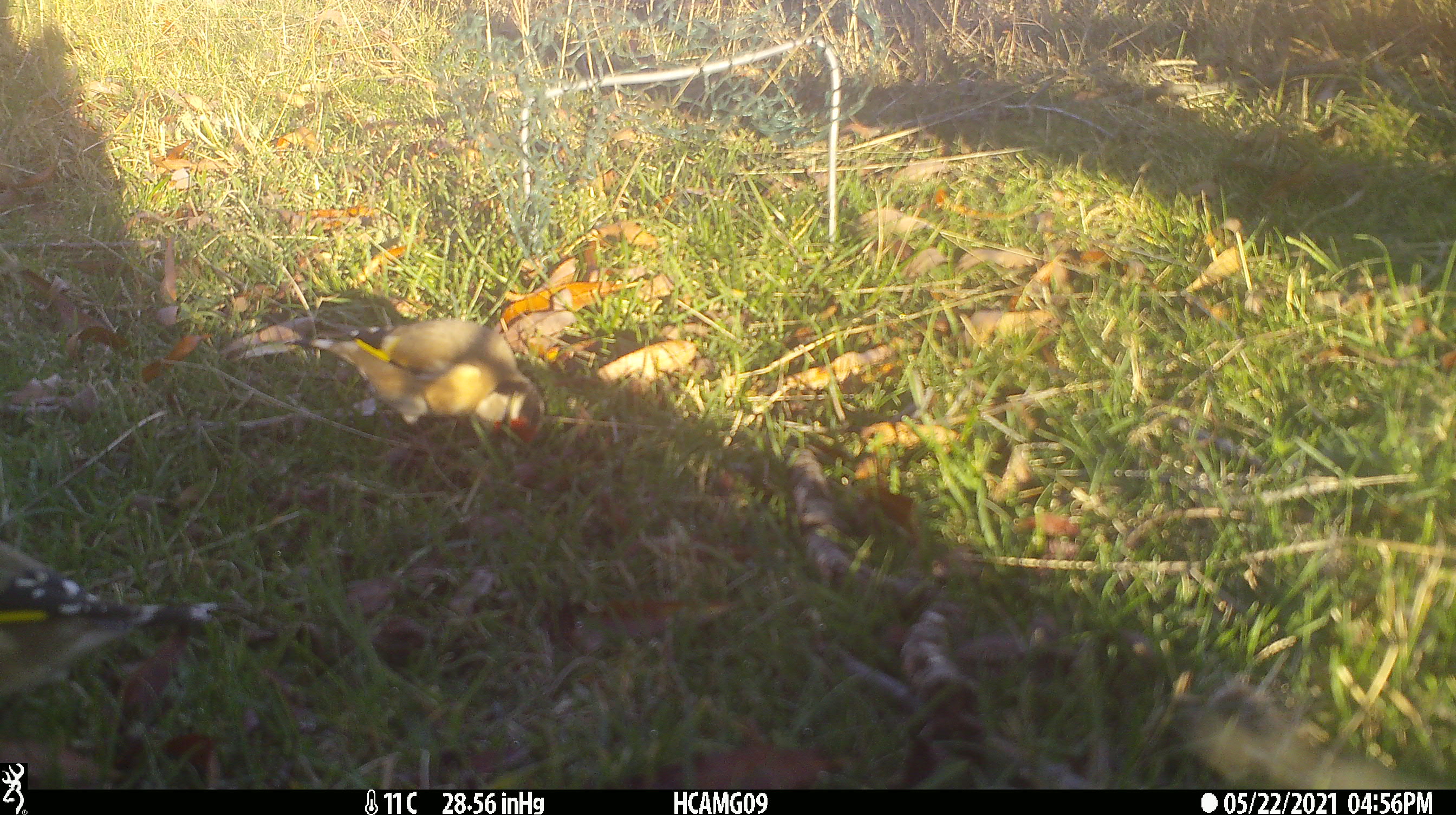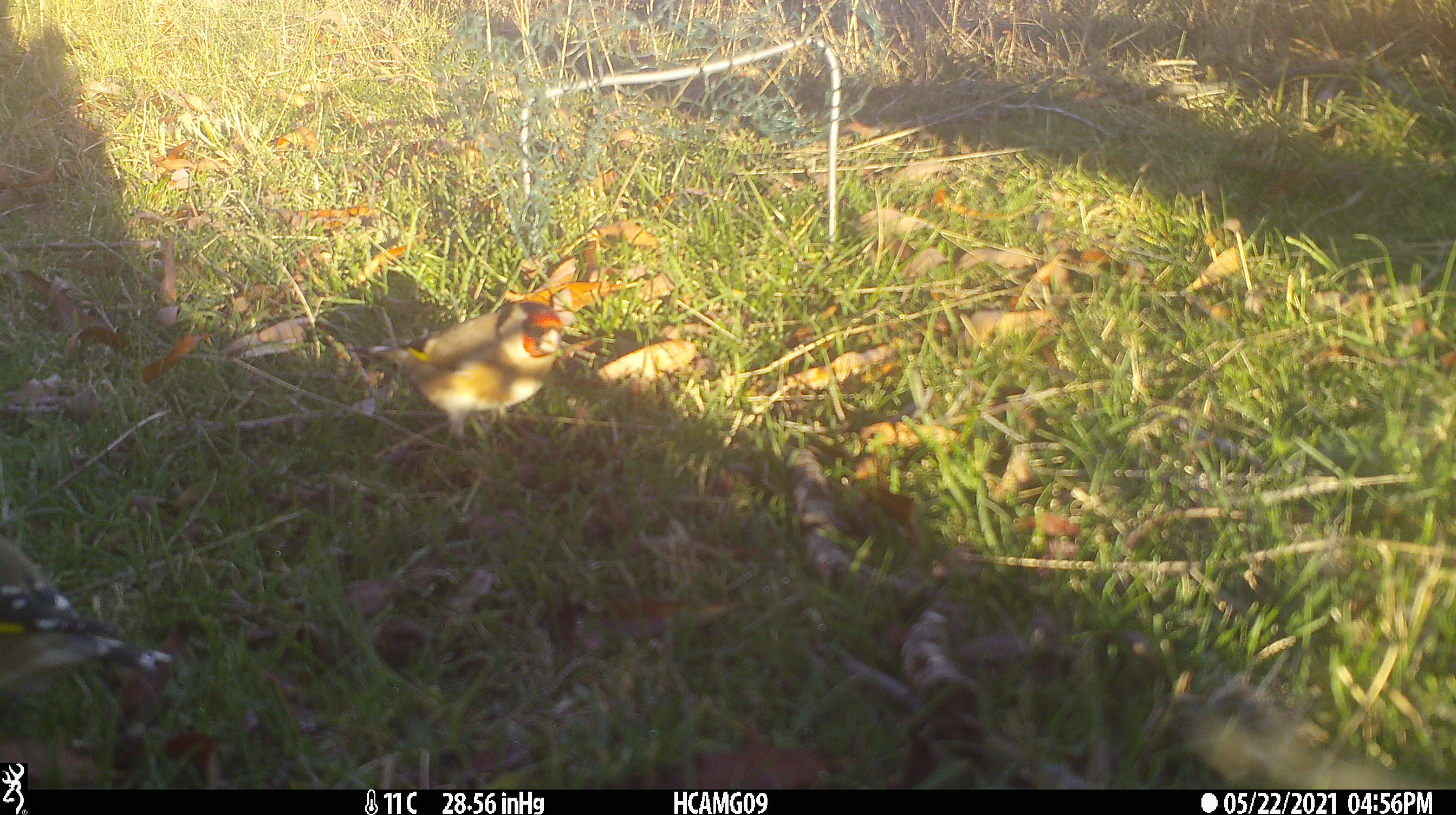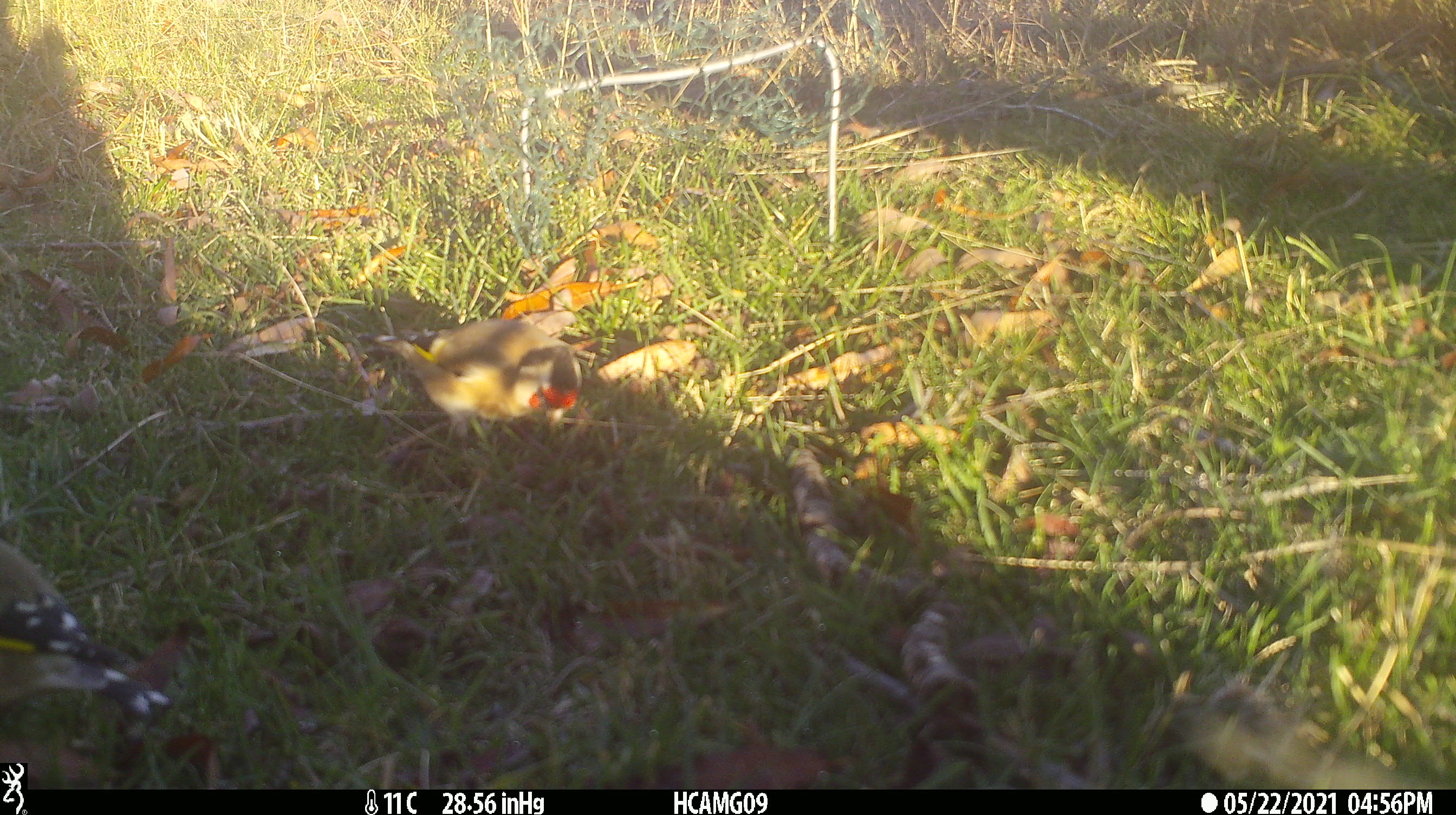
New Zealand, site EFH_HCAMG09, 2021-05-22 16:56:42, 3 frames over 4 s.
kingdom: Animalia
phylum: Chordata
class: Aves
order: Passeriformes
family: Fringillidae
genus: Carduelis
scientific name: Carduelis carduelis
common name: european goldfinch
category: goldfinch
Goldfinch (european goldfinch) (Carduelis carduelis).